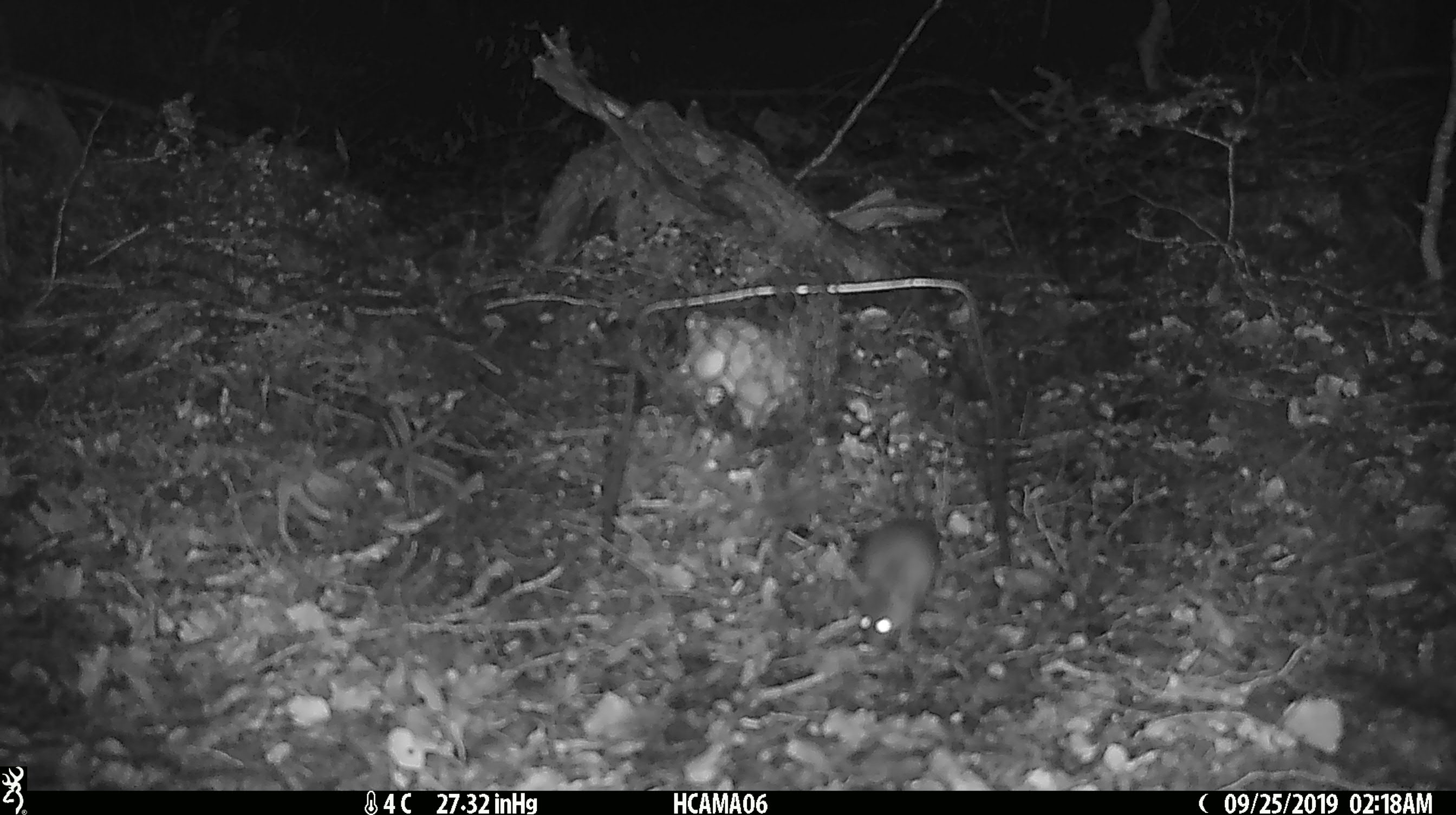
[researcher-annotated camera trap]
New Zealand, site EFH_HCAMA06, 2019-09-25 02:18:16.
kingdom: Animalia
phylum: Chordata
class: Mammalia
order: Rodentia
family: Muridae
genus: Mus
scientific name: Mus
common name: mouse